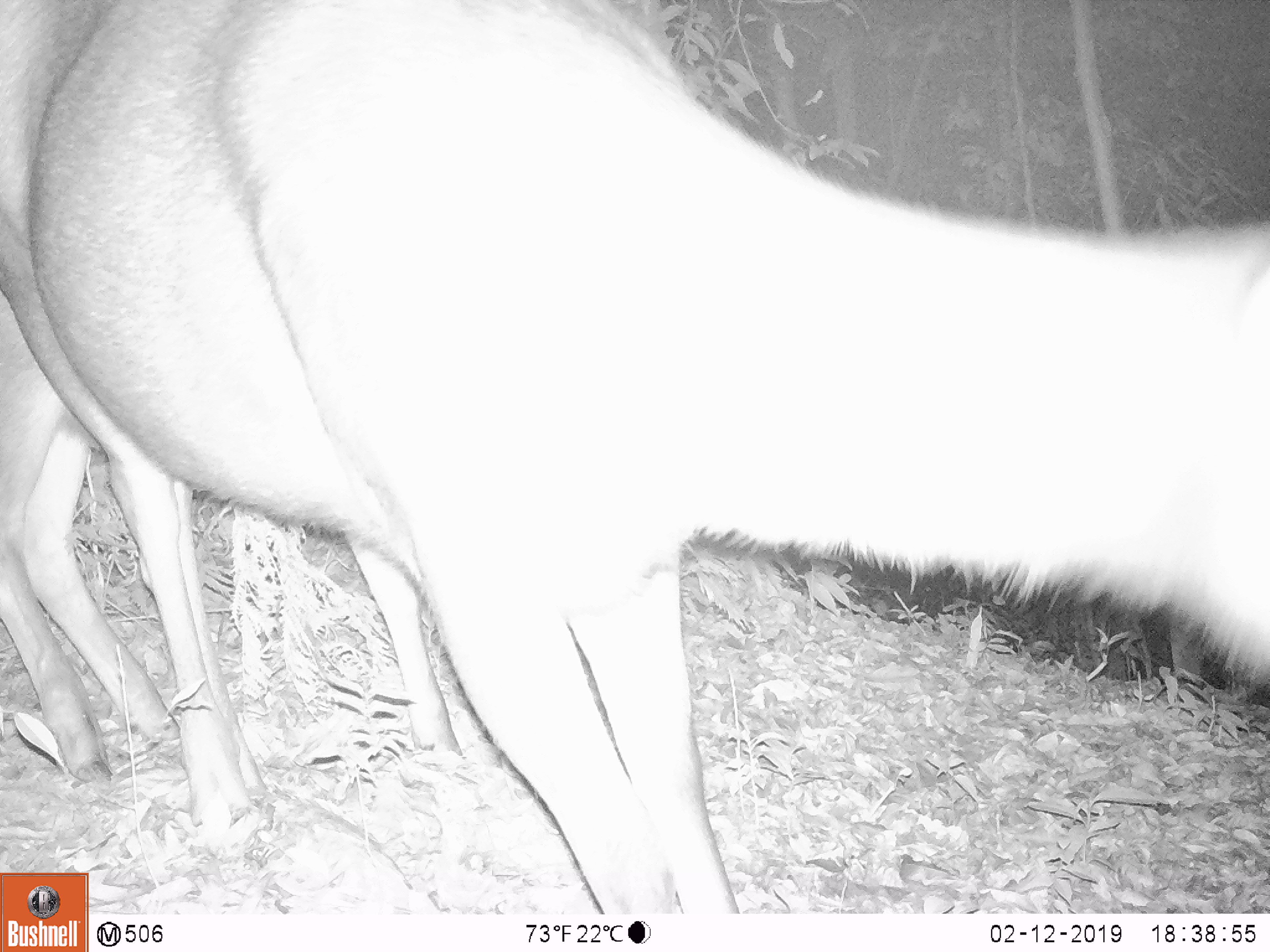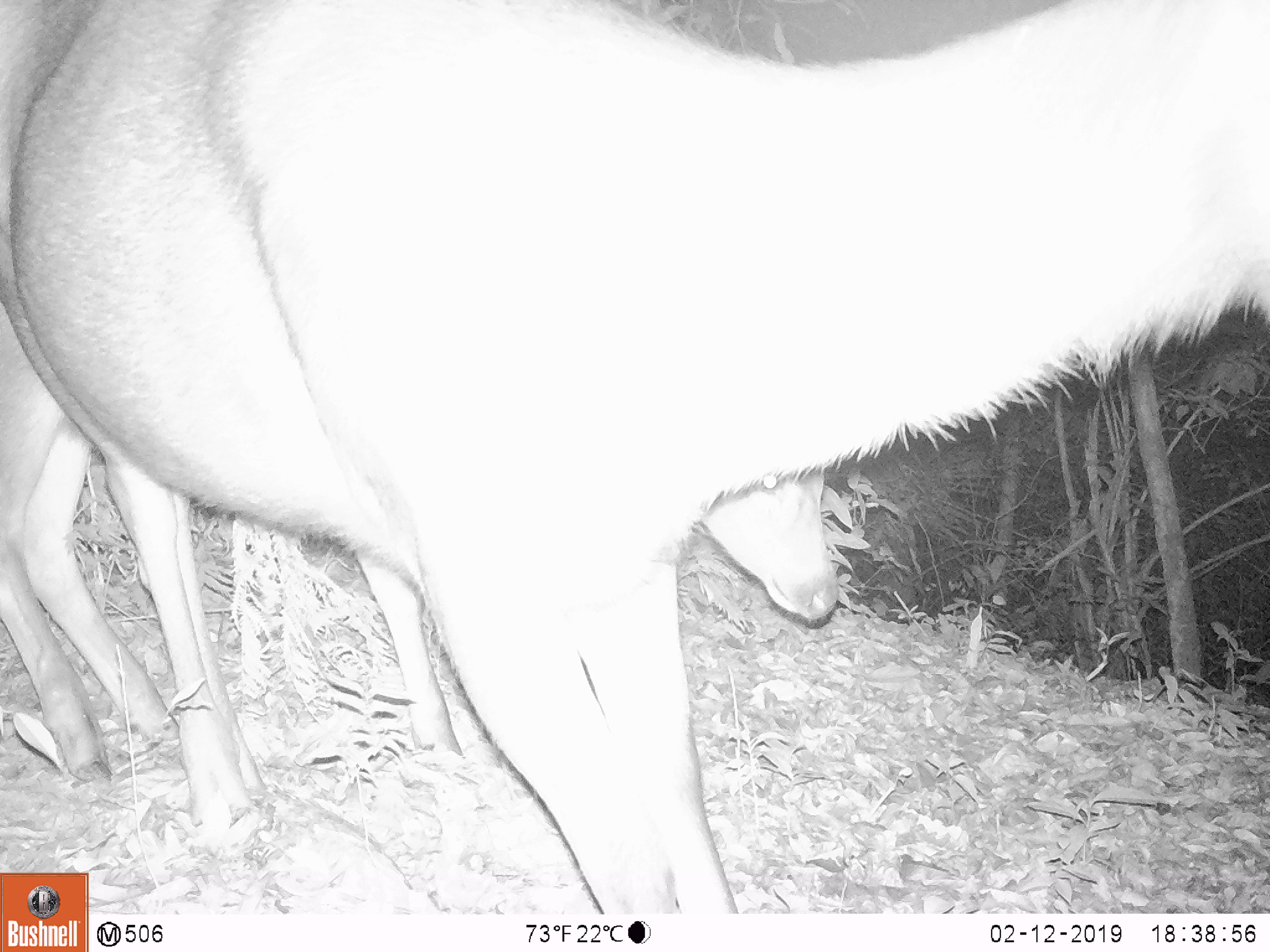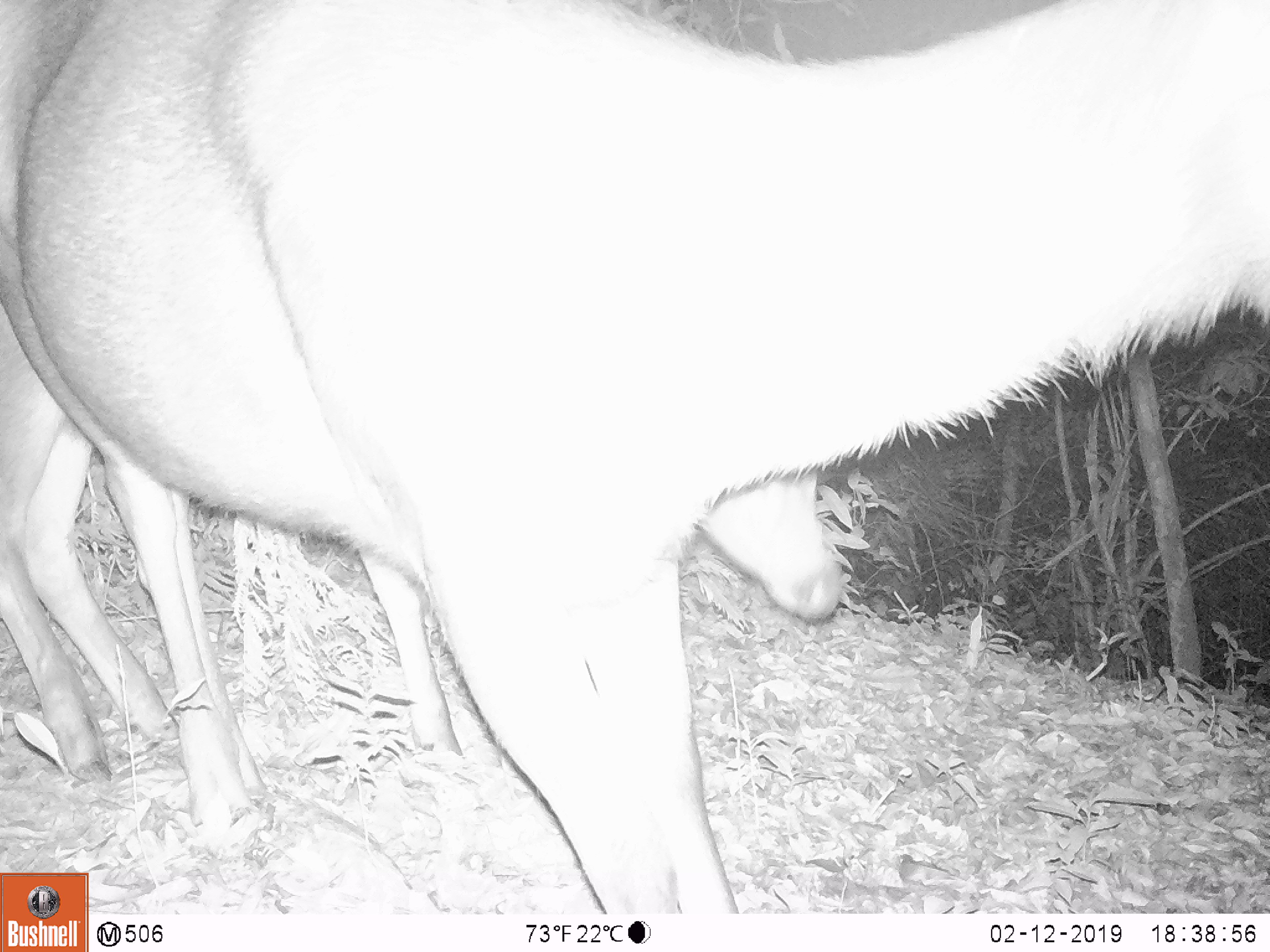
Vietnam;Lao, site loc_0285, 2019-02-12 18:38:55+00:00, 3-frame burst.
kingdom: Animalia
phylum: Chordata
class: Mammalia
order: Artiodactyla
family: Cervidae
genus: Rusa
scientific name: Rusa unicolor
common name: sambar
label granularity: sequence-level